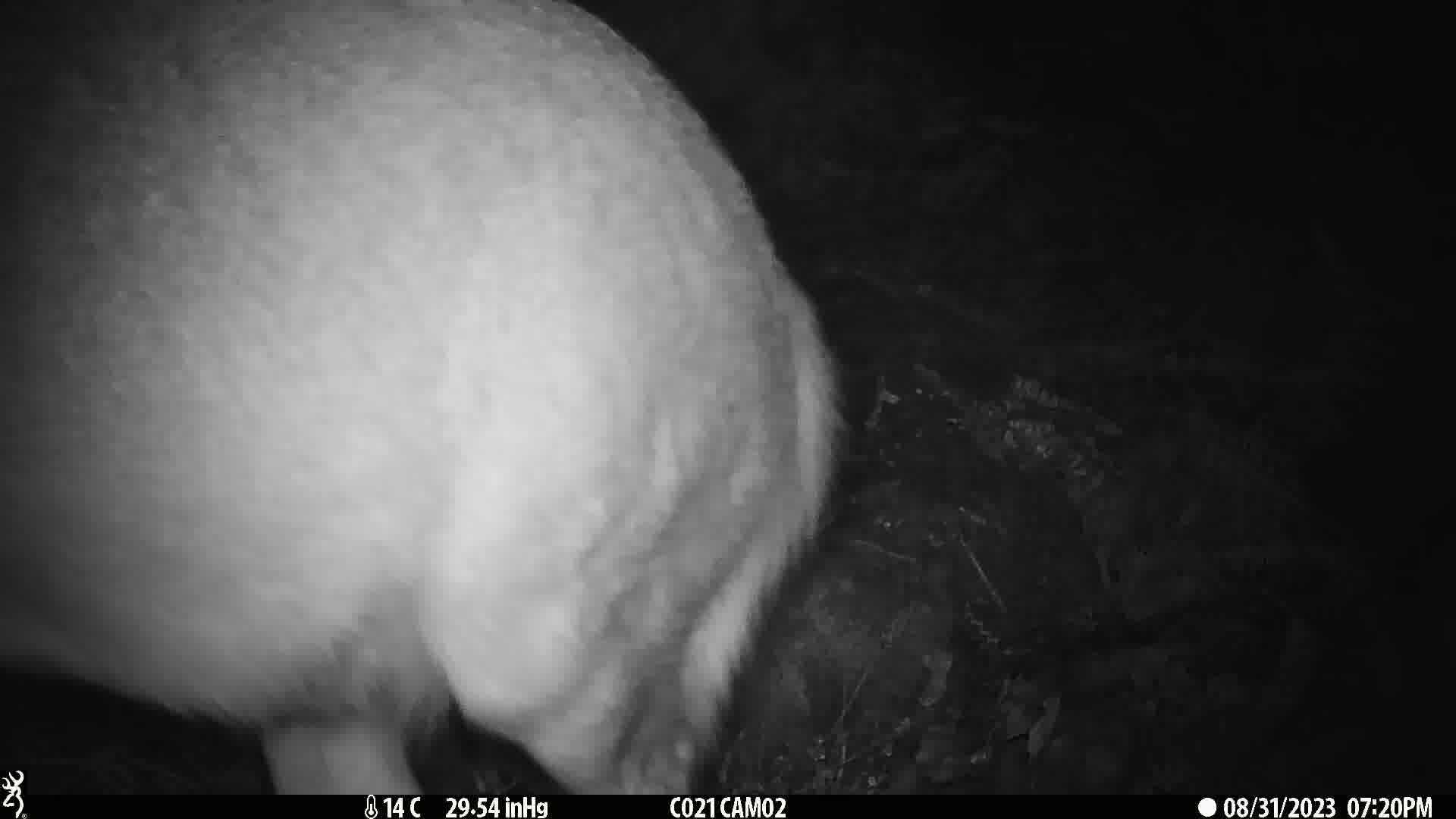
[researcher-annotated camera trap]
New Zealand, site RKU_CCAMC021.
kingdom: Animalia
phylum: Chordata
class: Mammalia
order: Artiodactyla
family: Cervidae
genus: Odocoileus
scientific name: Odocoileus virginianus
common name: white-tailed deer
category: white tailed deer